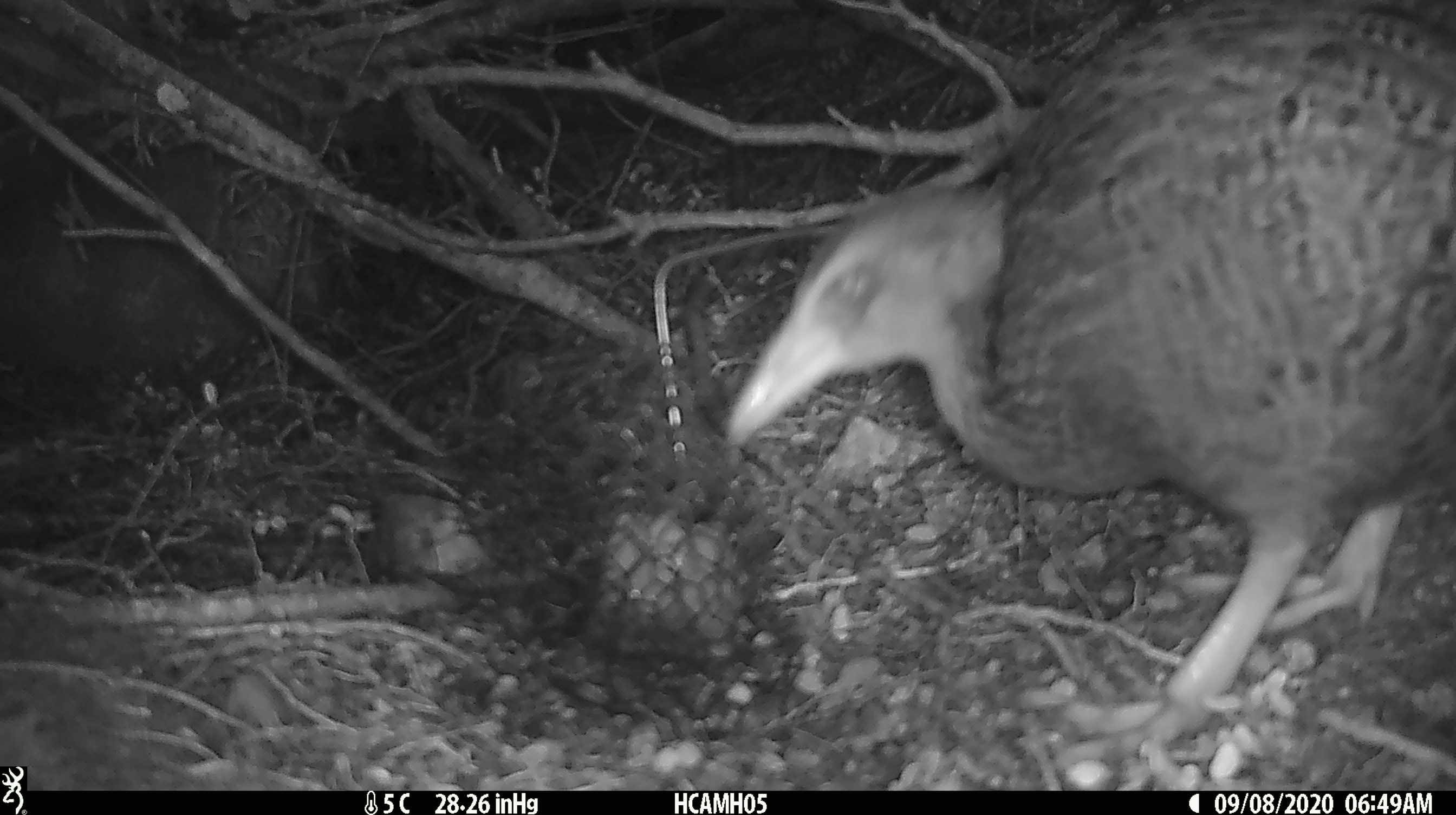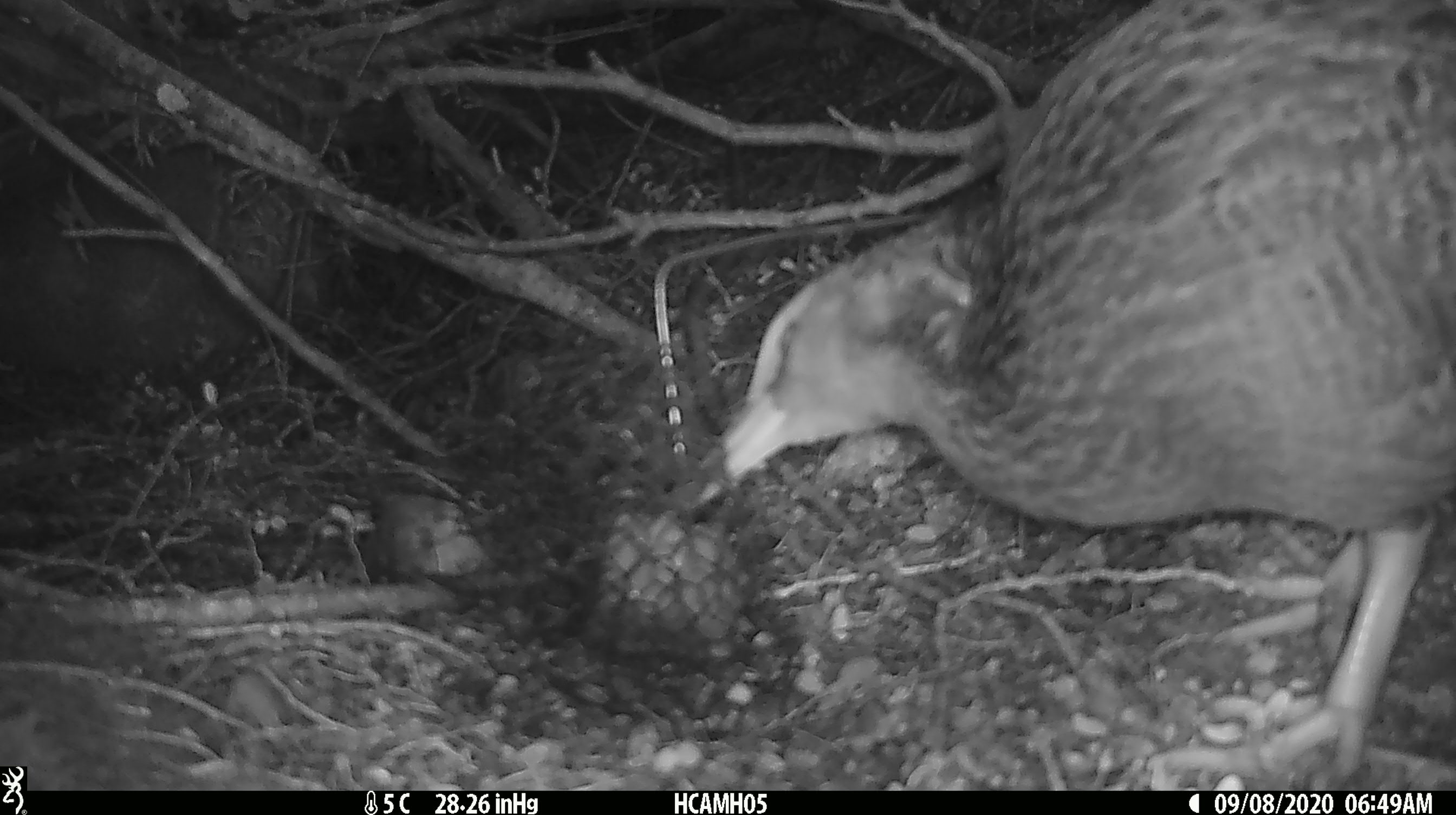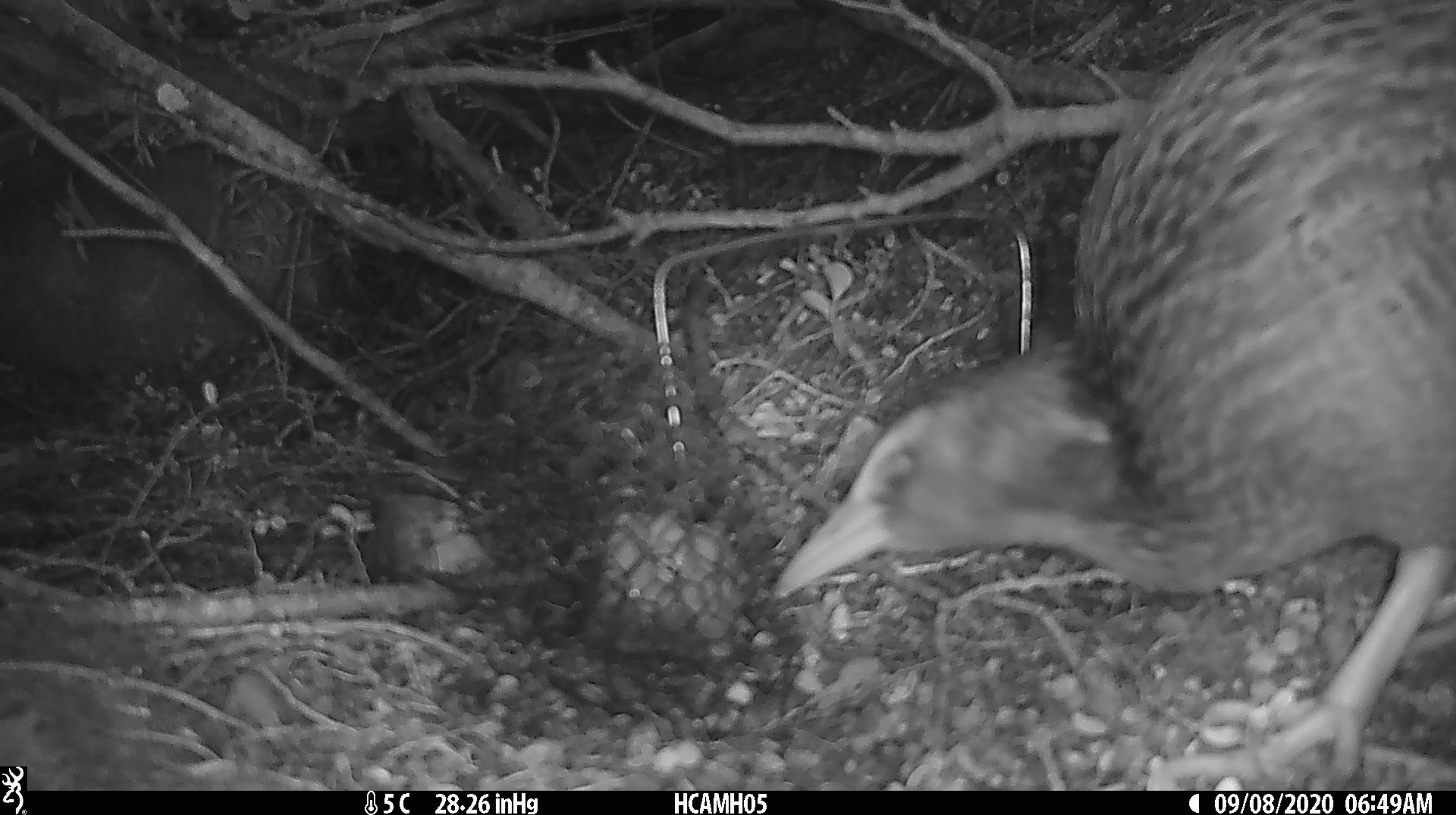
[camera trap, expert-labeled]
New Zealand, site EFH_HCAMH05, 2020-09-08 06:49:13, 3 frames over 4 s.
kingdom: Animalia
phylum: Chordata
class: Aves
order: Gruiformes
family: Rallidae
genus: Gallirallus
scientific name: Gallirallus australis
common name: weka